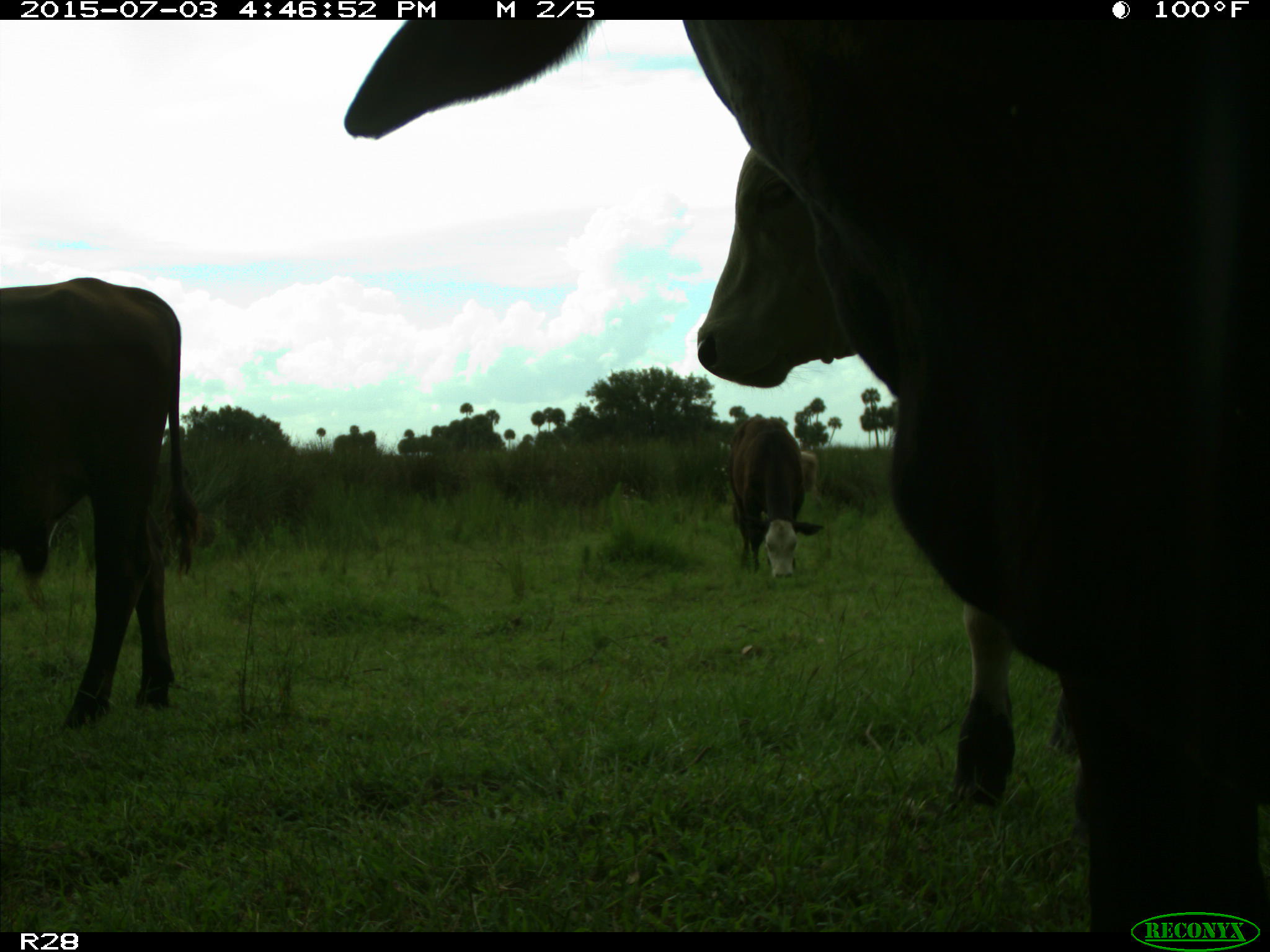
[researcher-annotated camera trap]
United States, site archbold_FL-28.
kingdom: Animalia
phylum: Chordata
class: Mammalia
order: Artiodactyla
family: Bovidae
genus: Bos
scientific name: Bos taurus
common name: domestic cow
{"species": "Bos taurus (domestic cow)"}